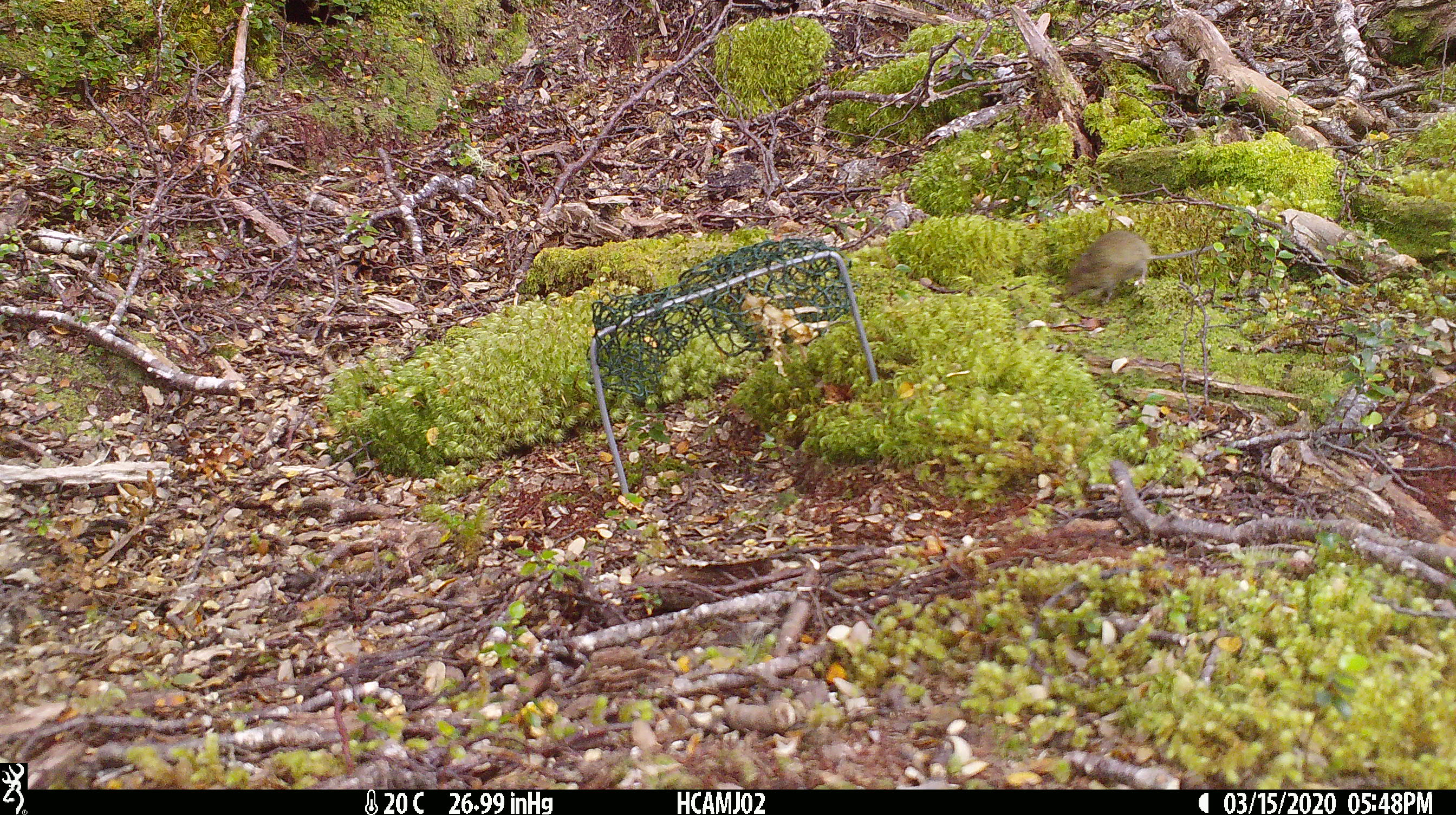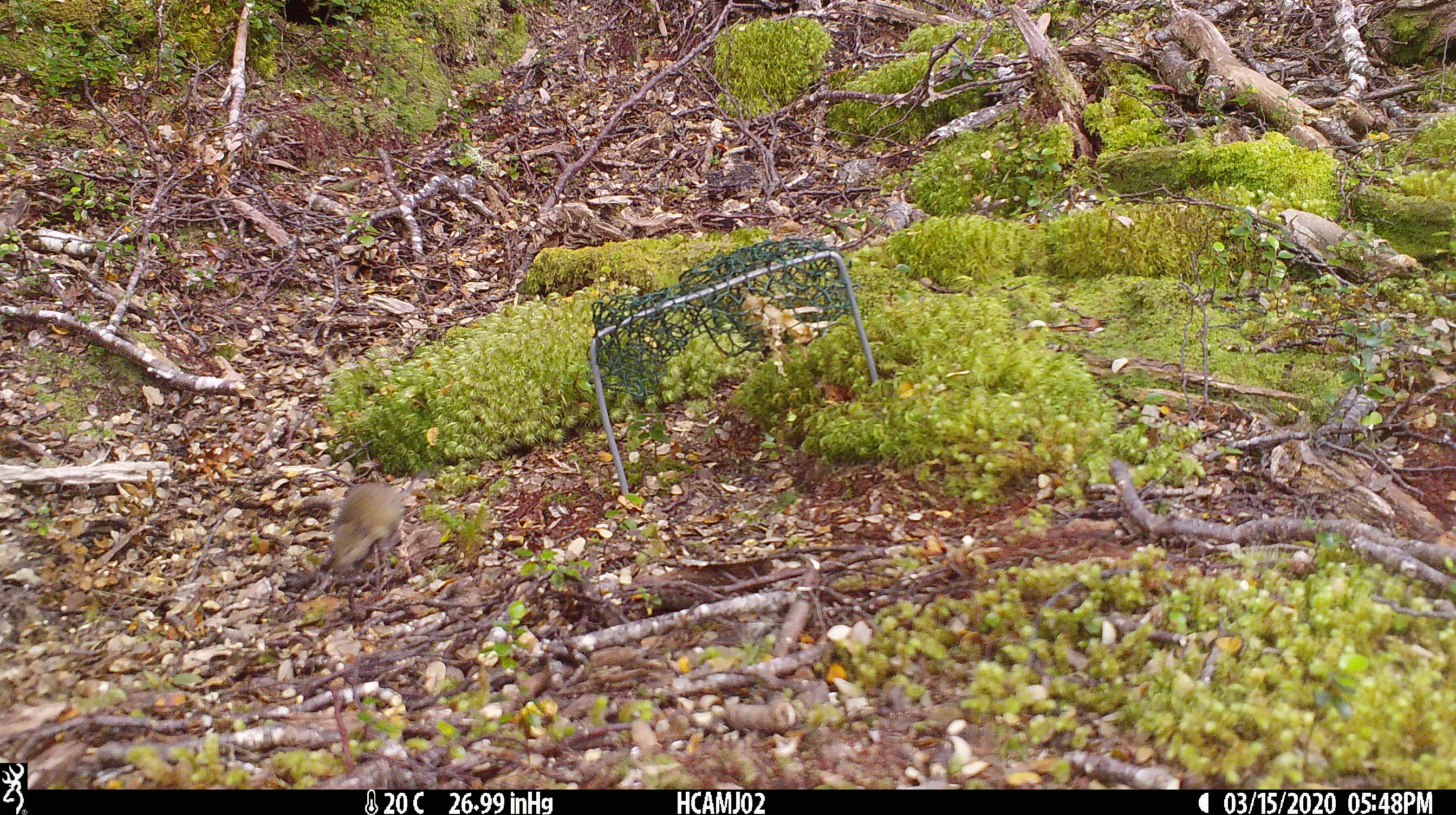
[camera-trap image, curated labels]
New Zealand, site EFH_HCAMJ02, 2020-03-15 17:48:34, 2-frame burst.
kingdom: Animalia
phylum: Chordata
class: Mammalia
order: Rodentia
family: Muridae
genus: Mus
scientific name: Mus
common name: mouse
Mouse (Mus).